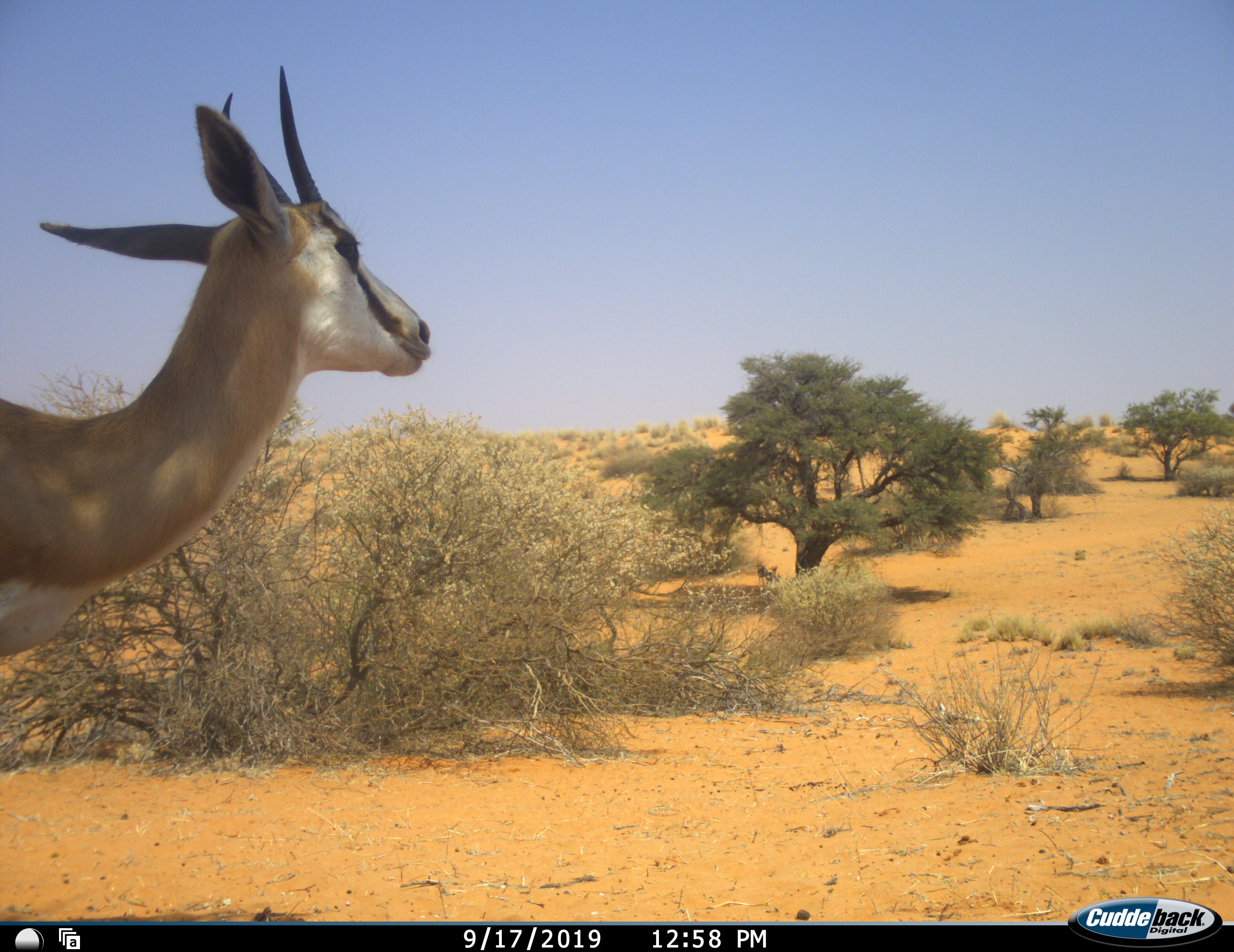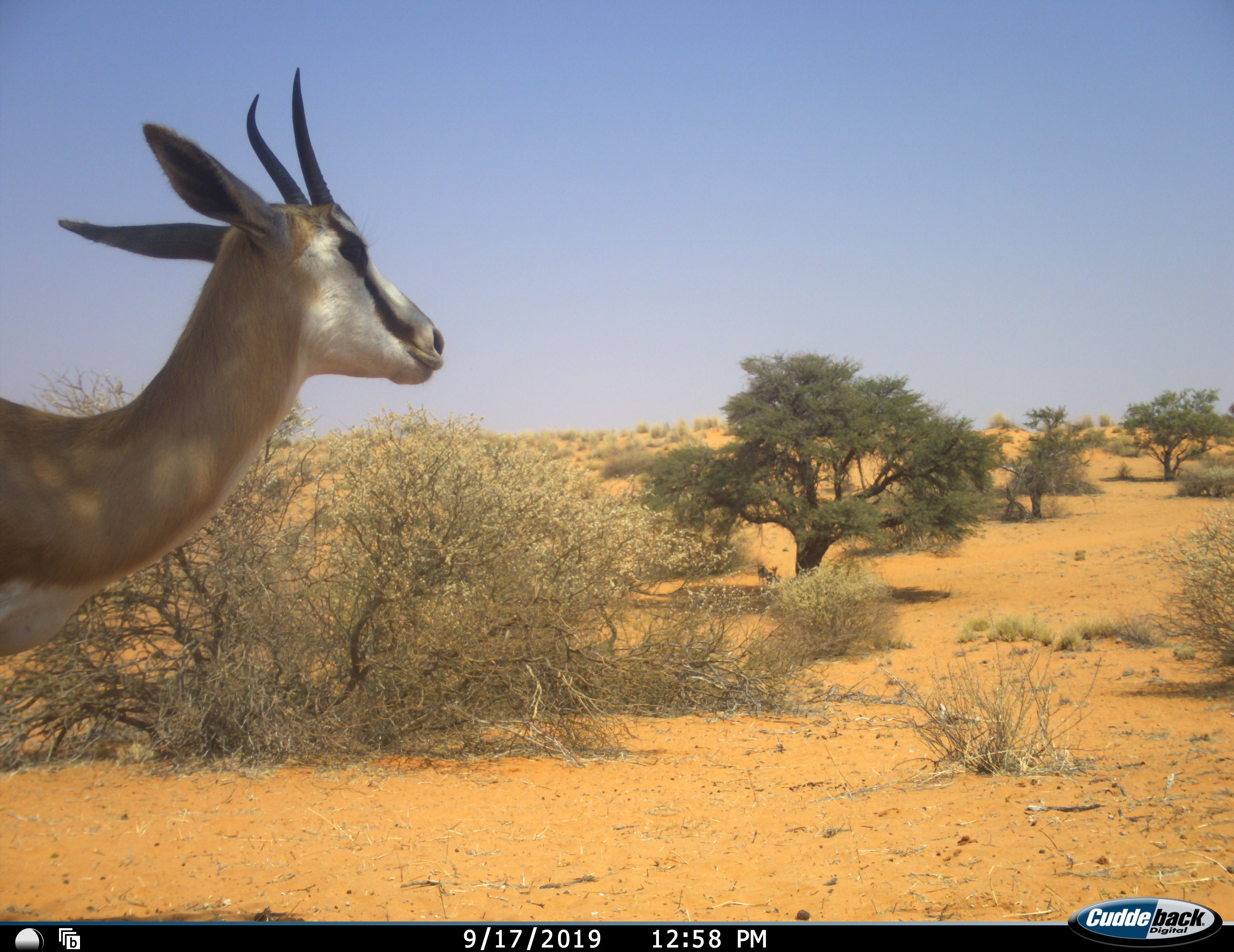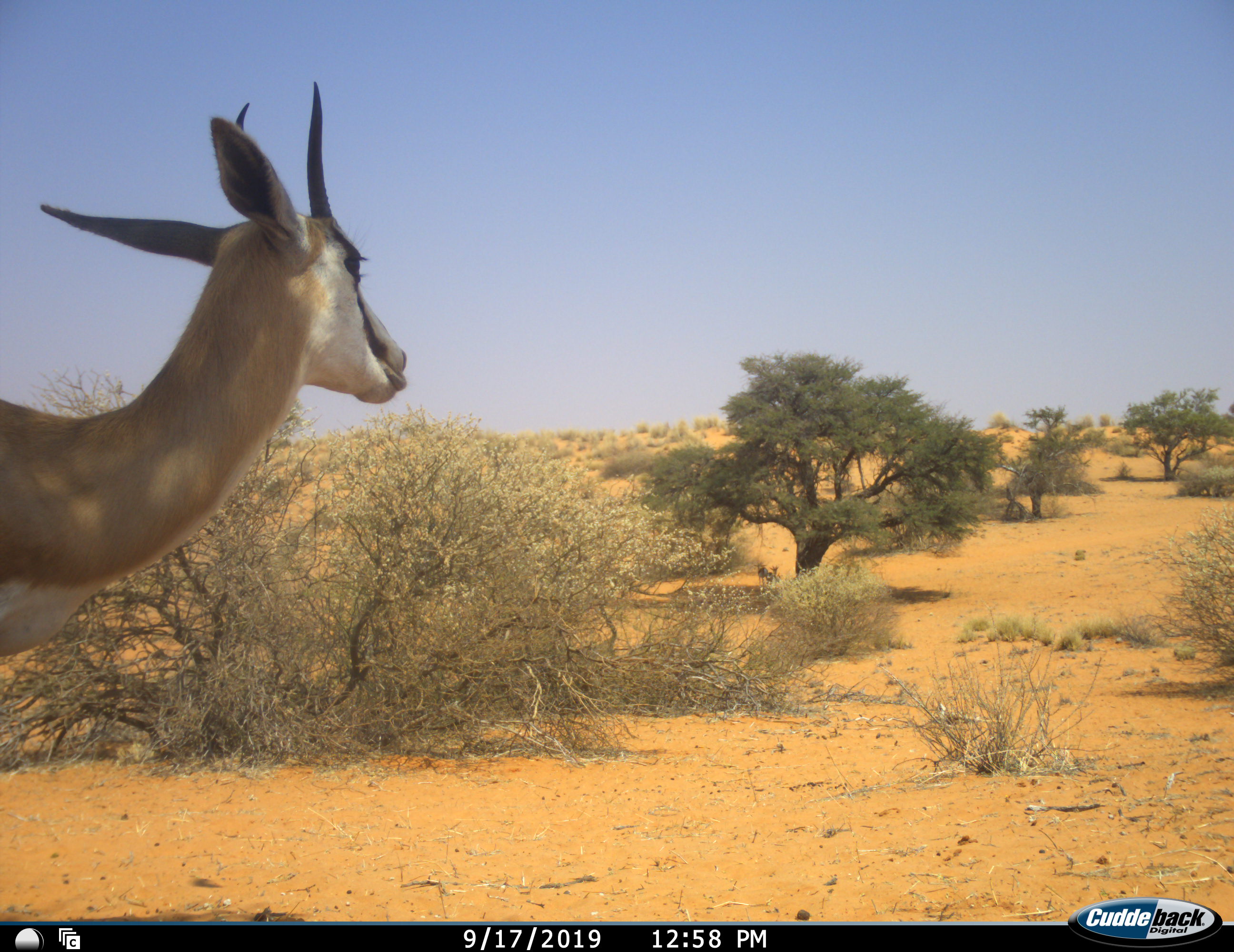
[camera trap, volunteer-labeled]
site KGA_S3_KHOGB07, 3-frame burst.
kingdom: Animalia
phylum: Chordata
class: Mammalia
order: Artiodactyla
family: Bovidae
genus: Antidorcas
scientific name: Antidorcas marsupialis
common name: springbok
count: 1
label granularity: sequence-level